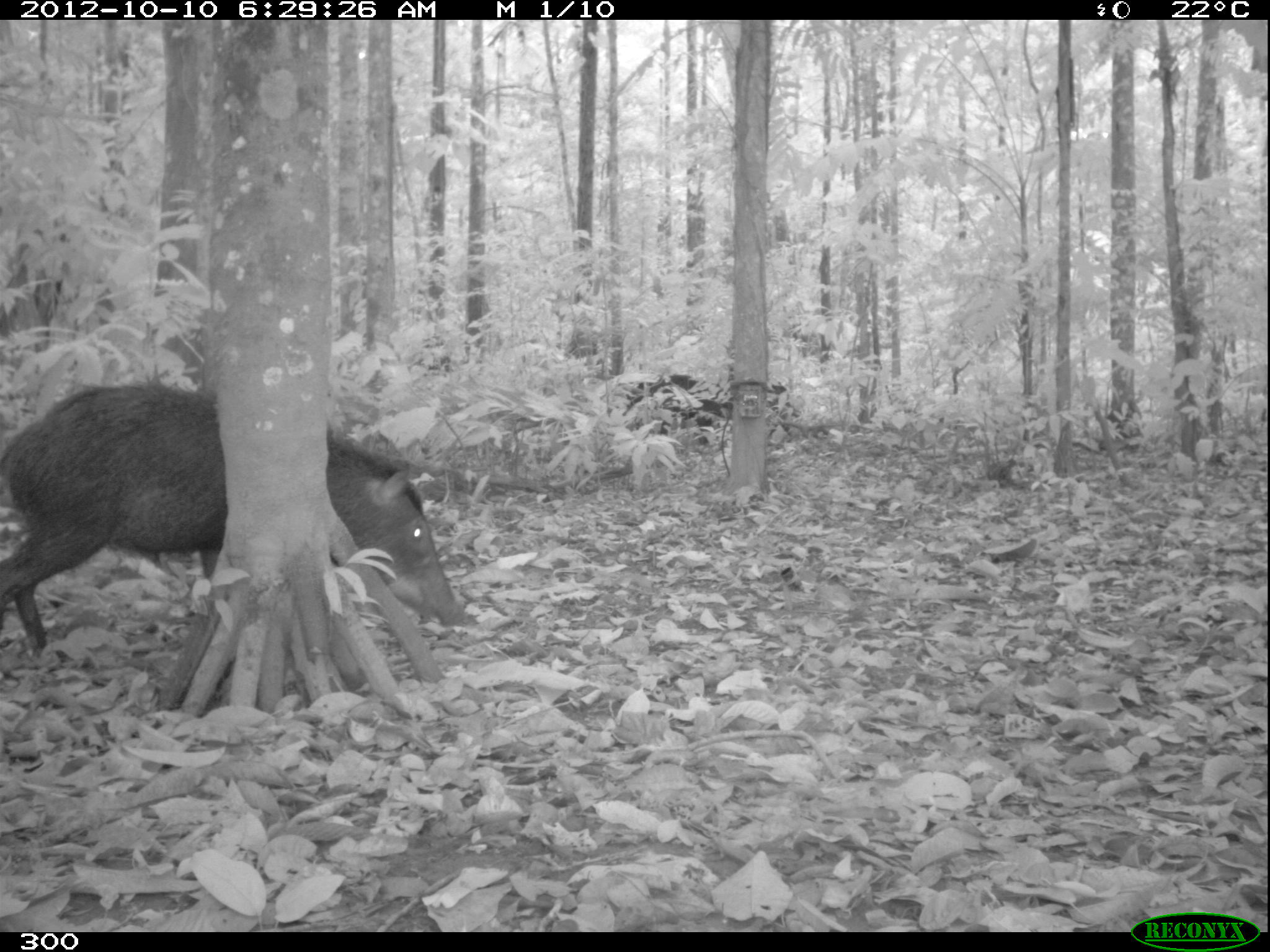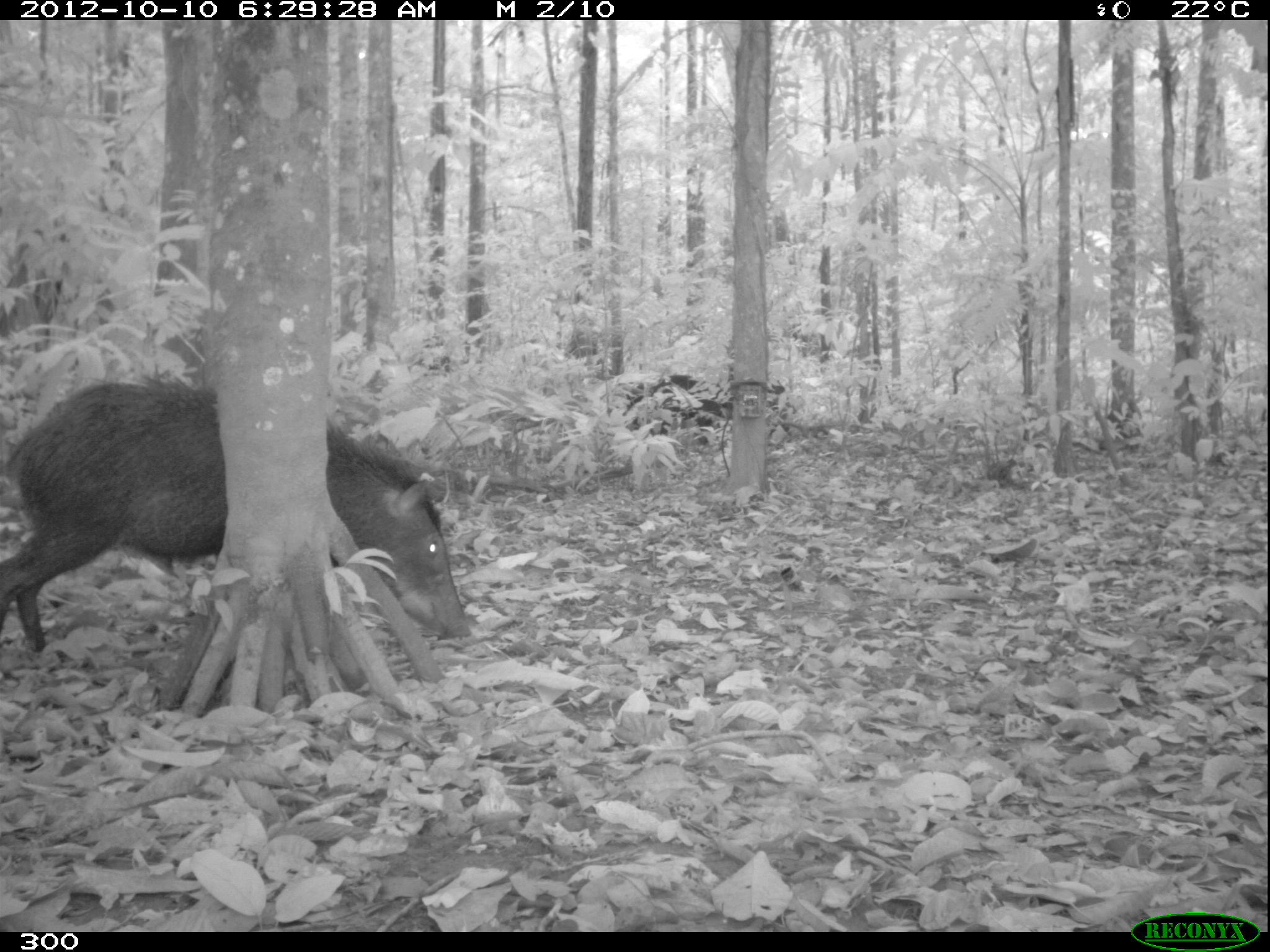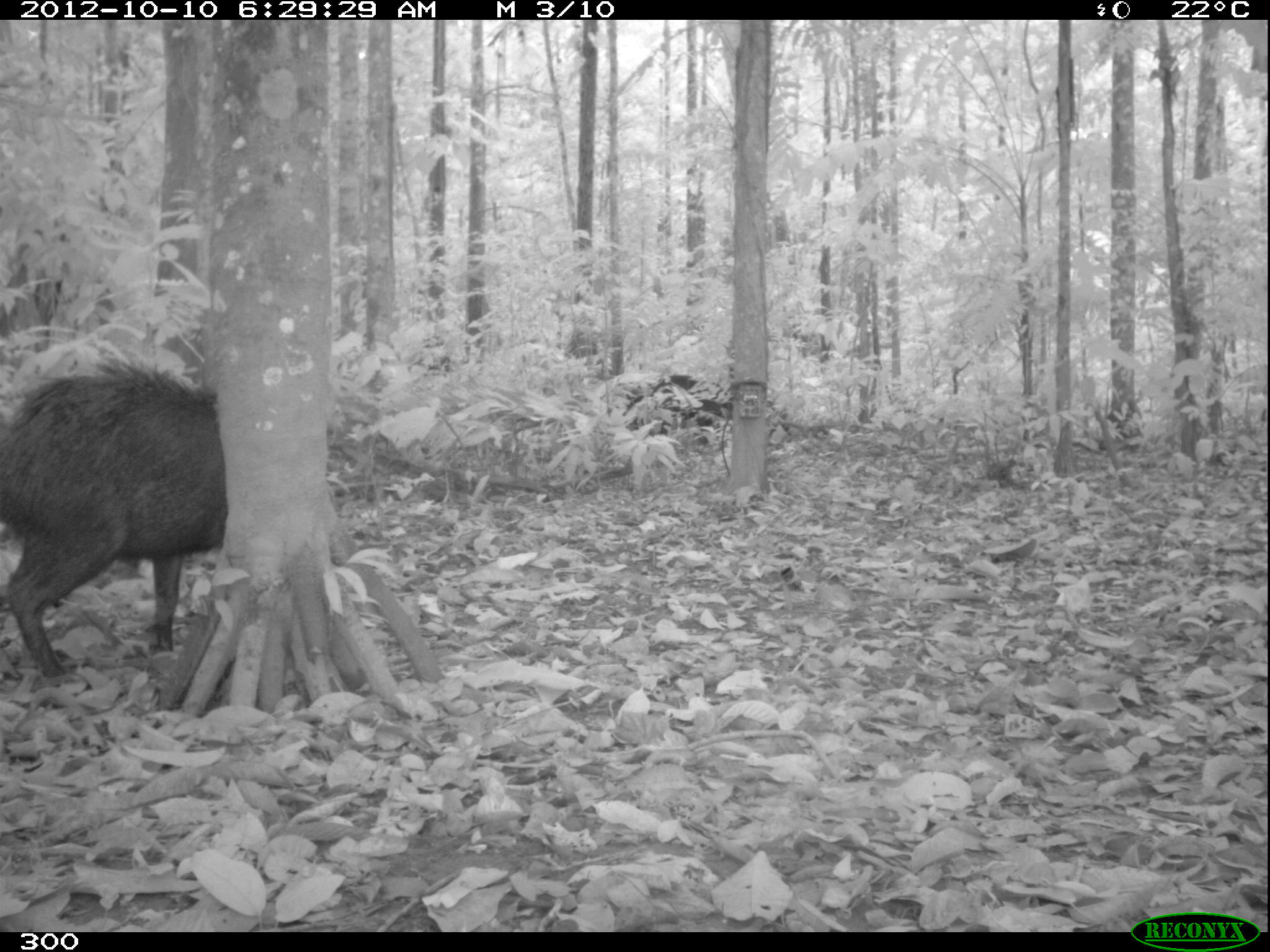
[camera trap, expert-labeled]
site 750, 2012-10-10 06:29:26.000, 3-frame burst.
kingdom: Animalia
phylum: Chordata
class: Mammalia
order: Artiodactyla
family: Tayassuidae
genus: Tayassu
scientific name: Tayassu pecari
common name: white-lipped peccary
Tayassu pecari (white-lipped peccary).